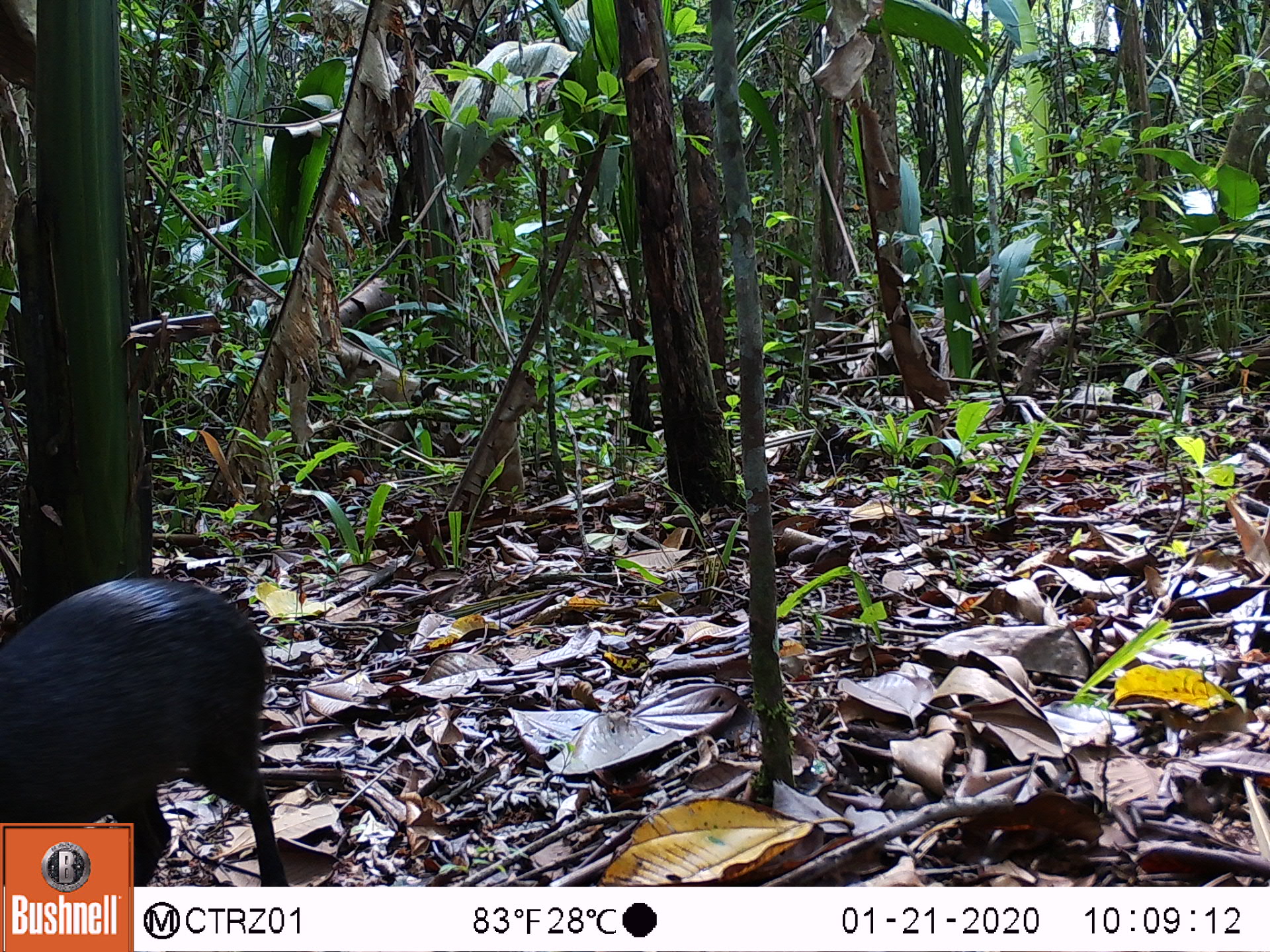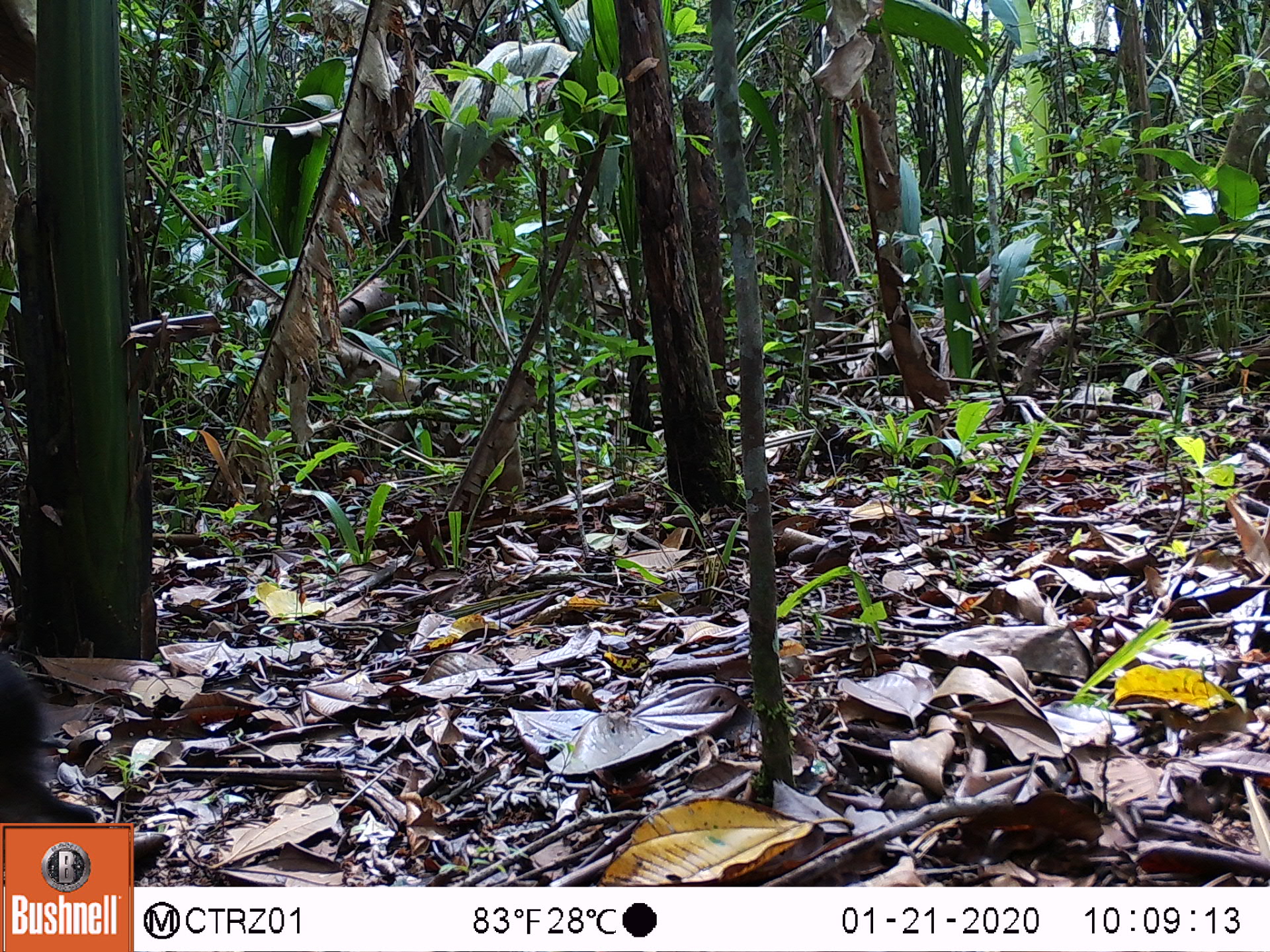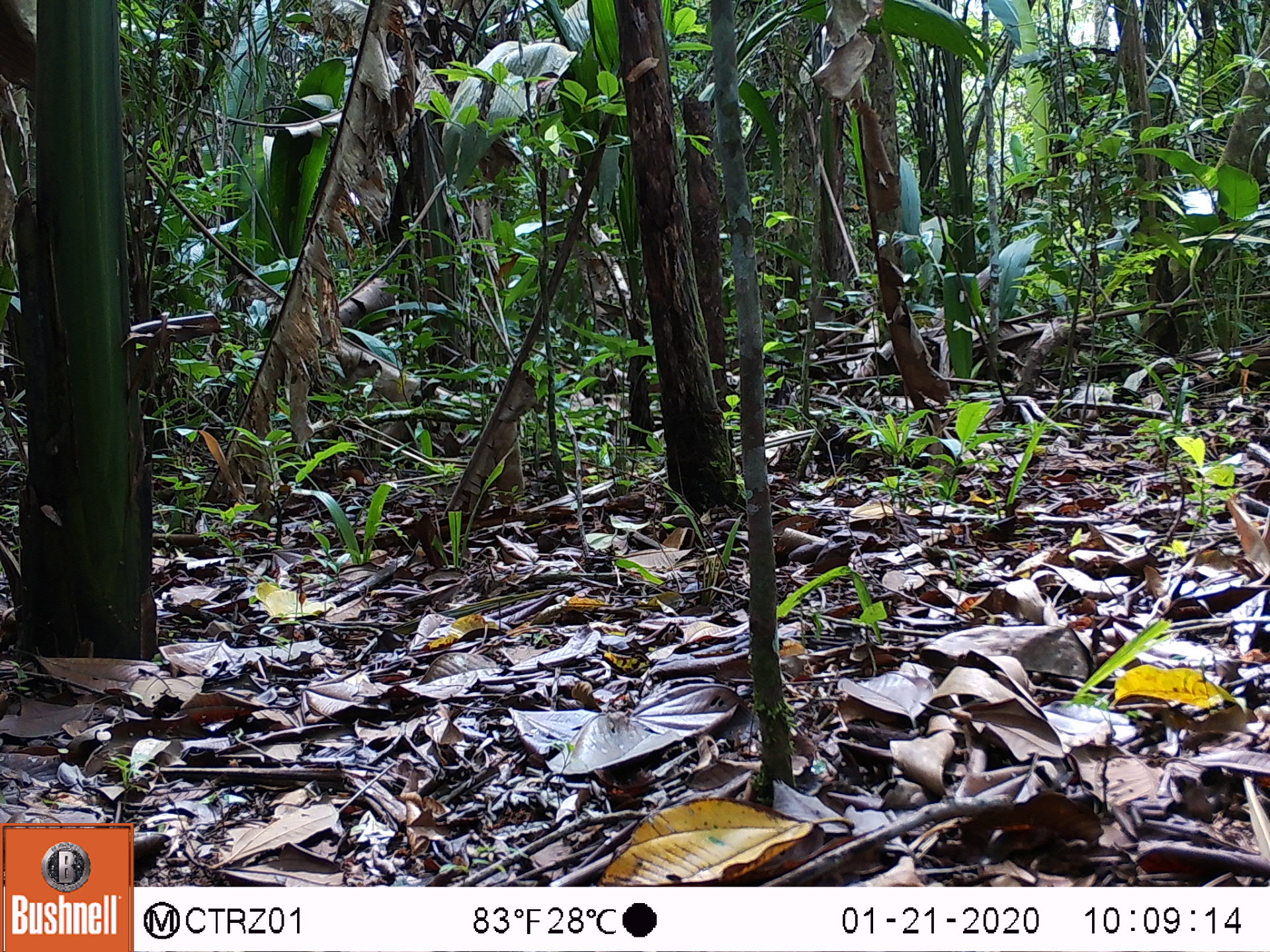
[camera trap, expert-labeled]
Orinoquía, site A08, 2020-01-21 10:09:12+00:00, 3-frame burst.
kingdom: Animalia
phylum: Chordata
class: Mammalia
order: Rodentia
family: Dasyproctidae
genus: Dasyprocta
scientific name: Dasyprocta fuliginosa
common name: black agouti